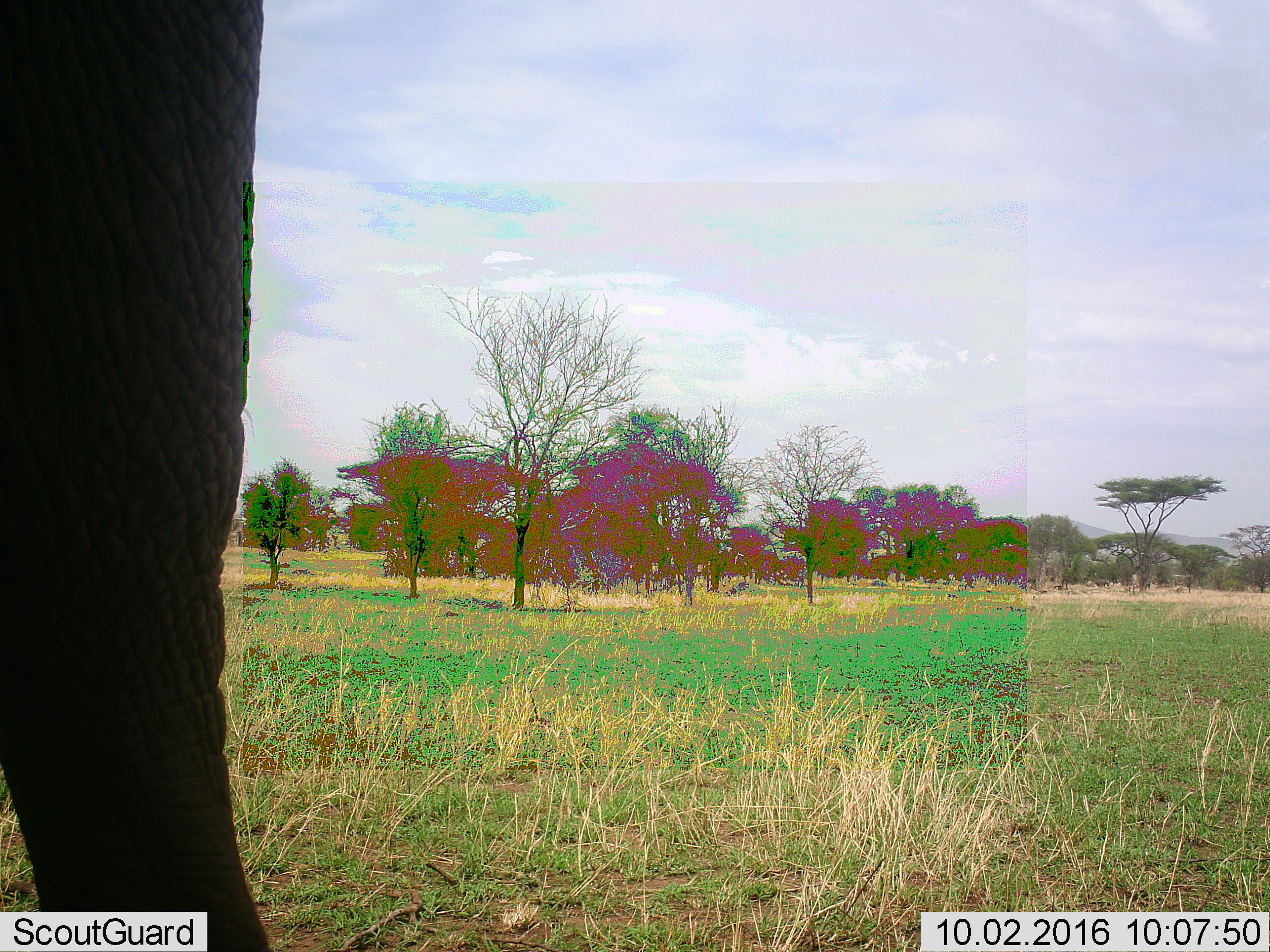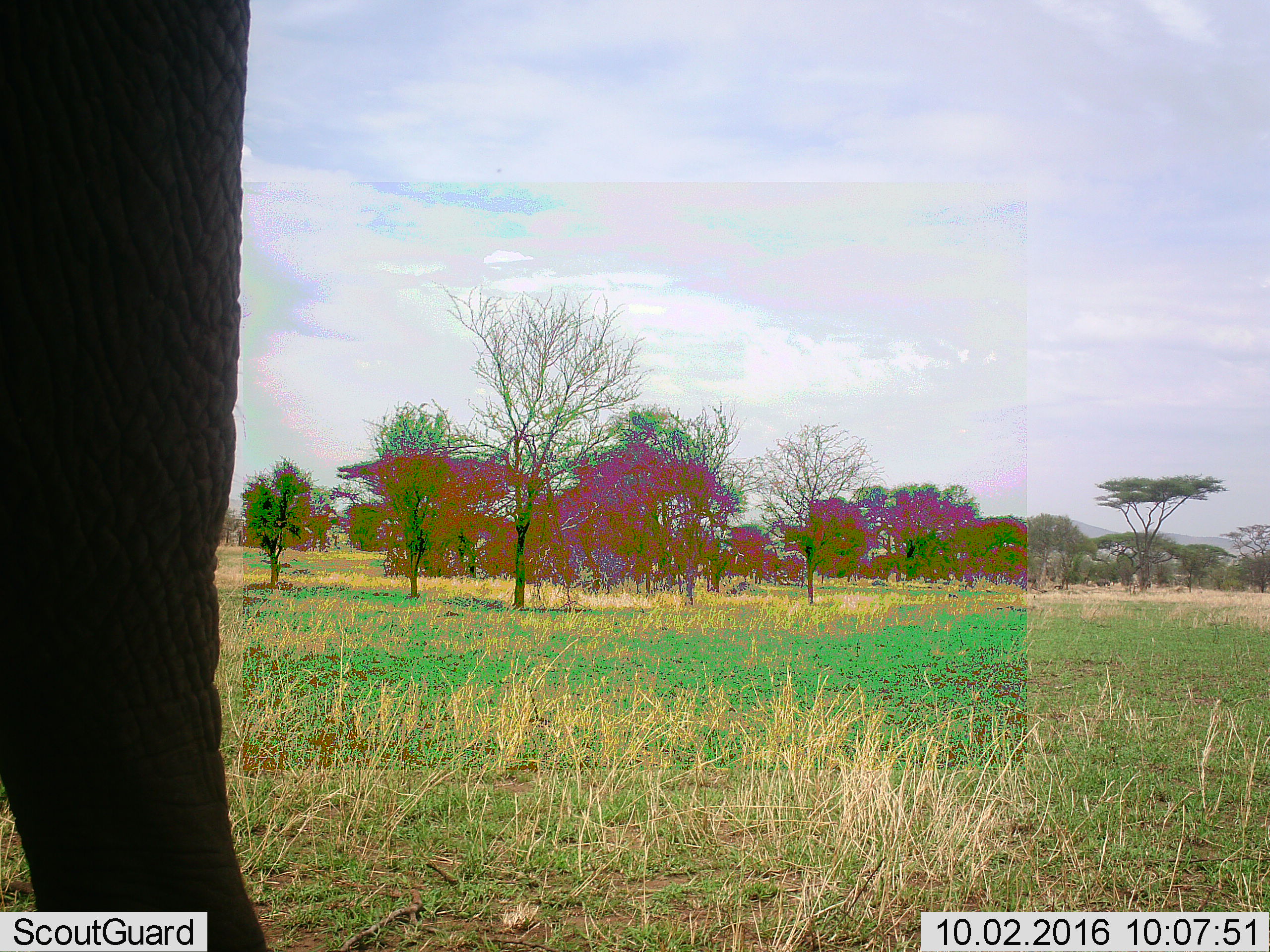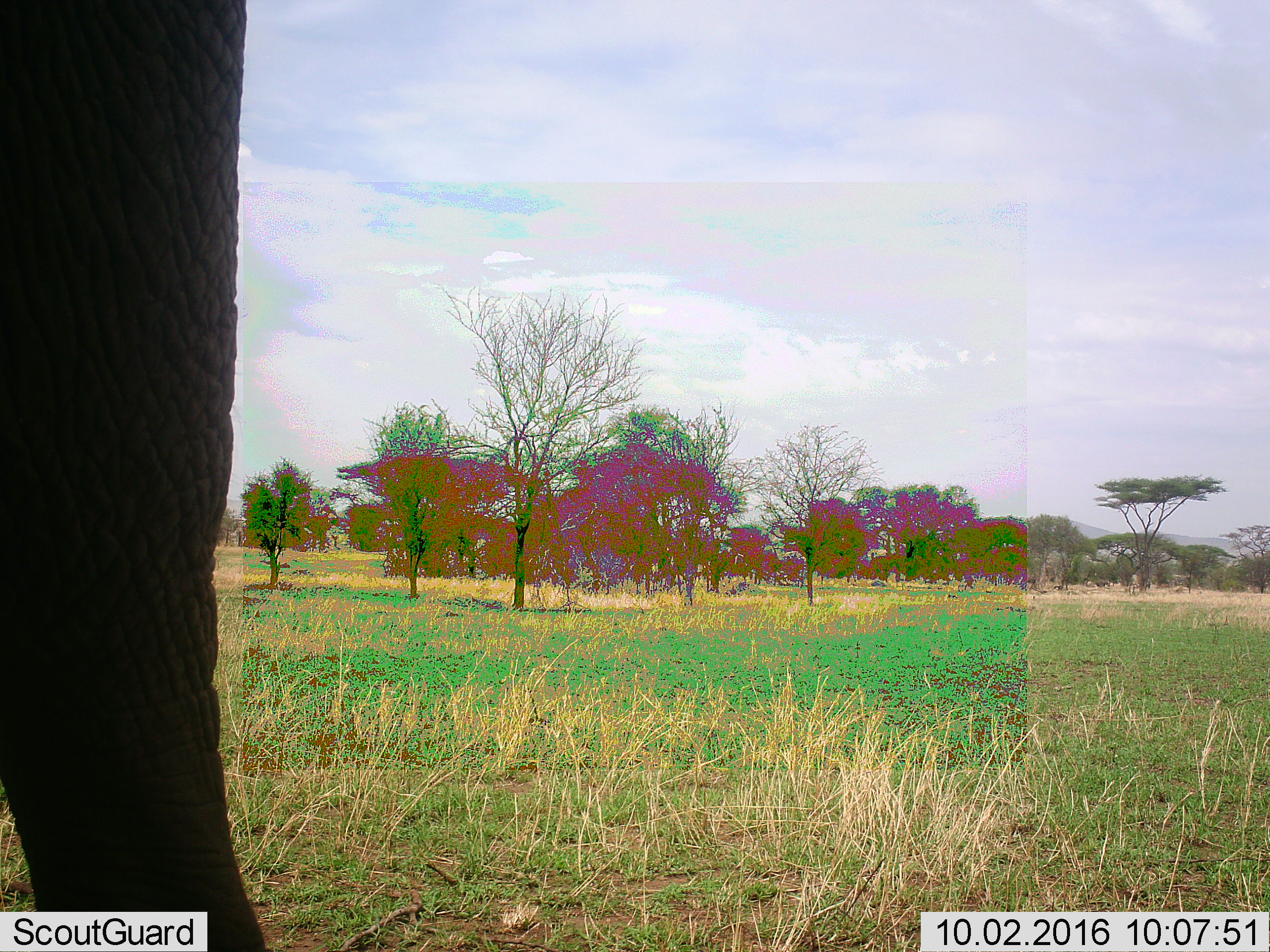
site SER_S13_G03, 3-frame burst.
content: unidentified animal